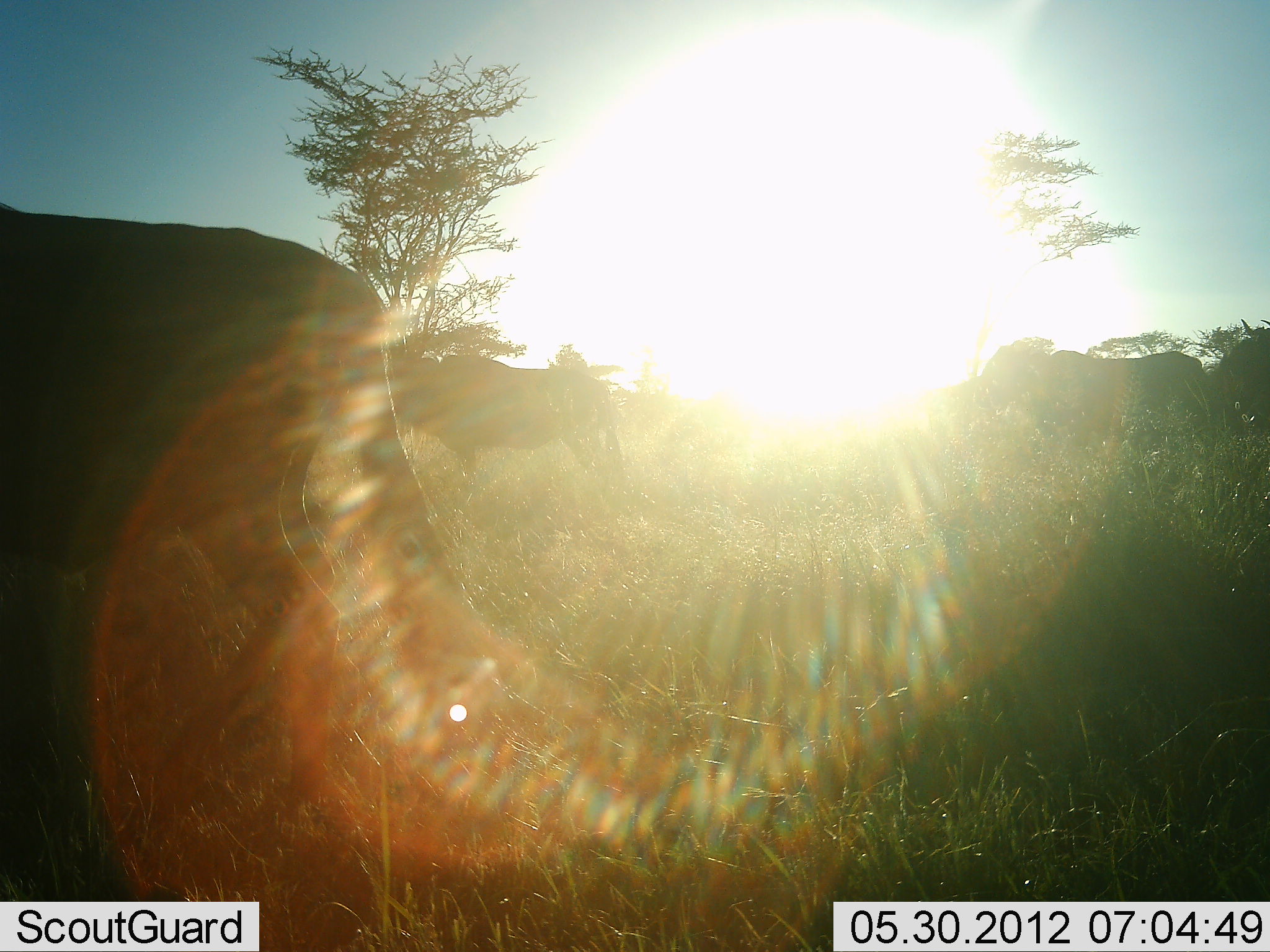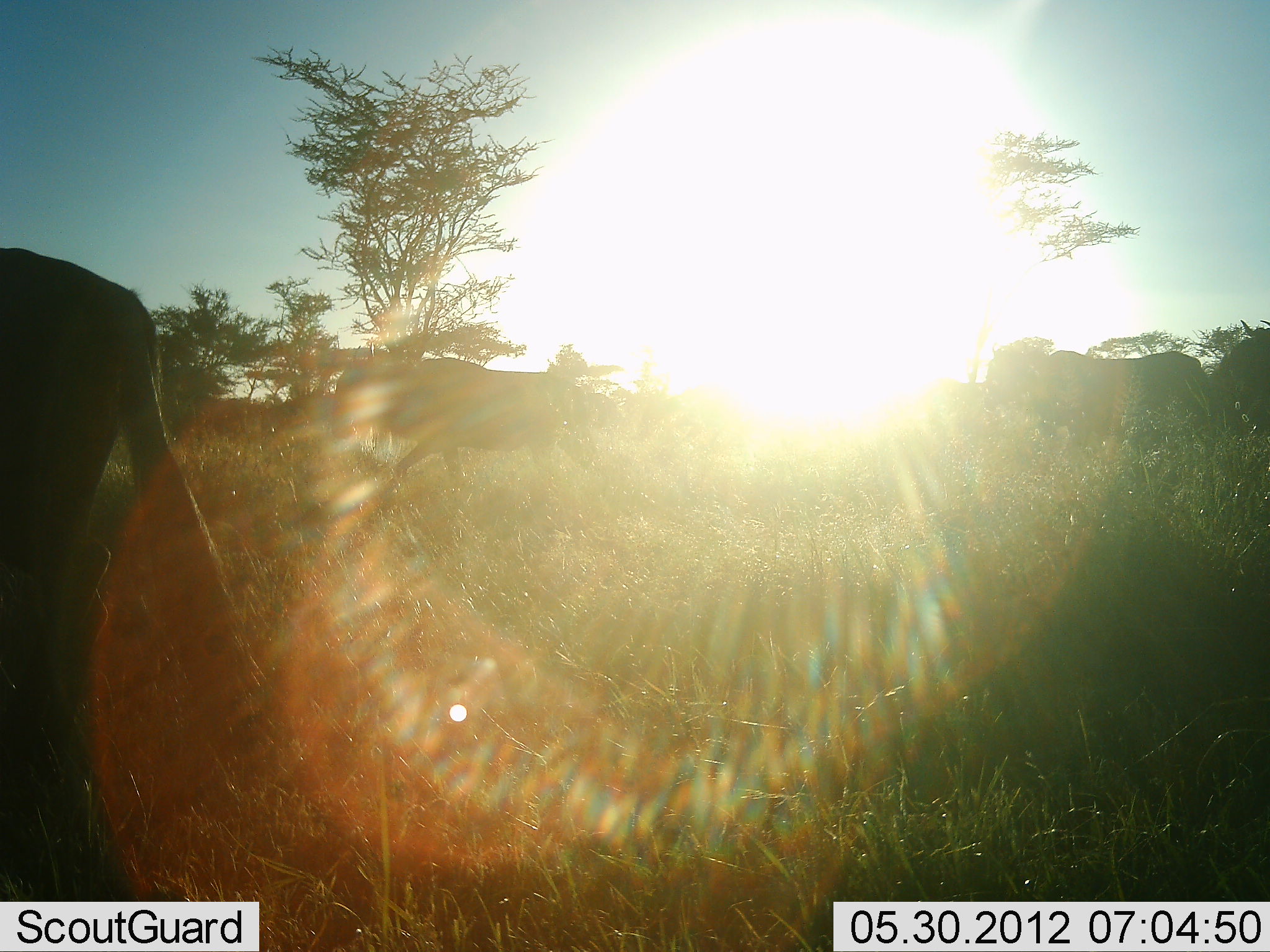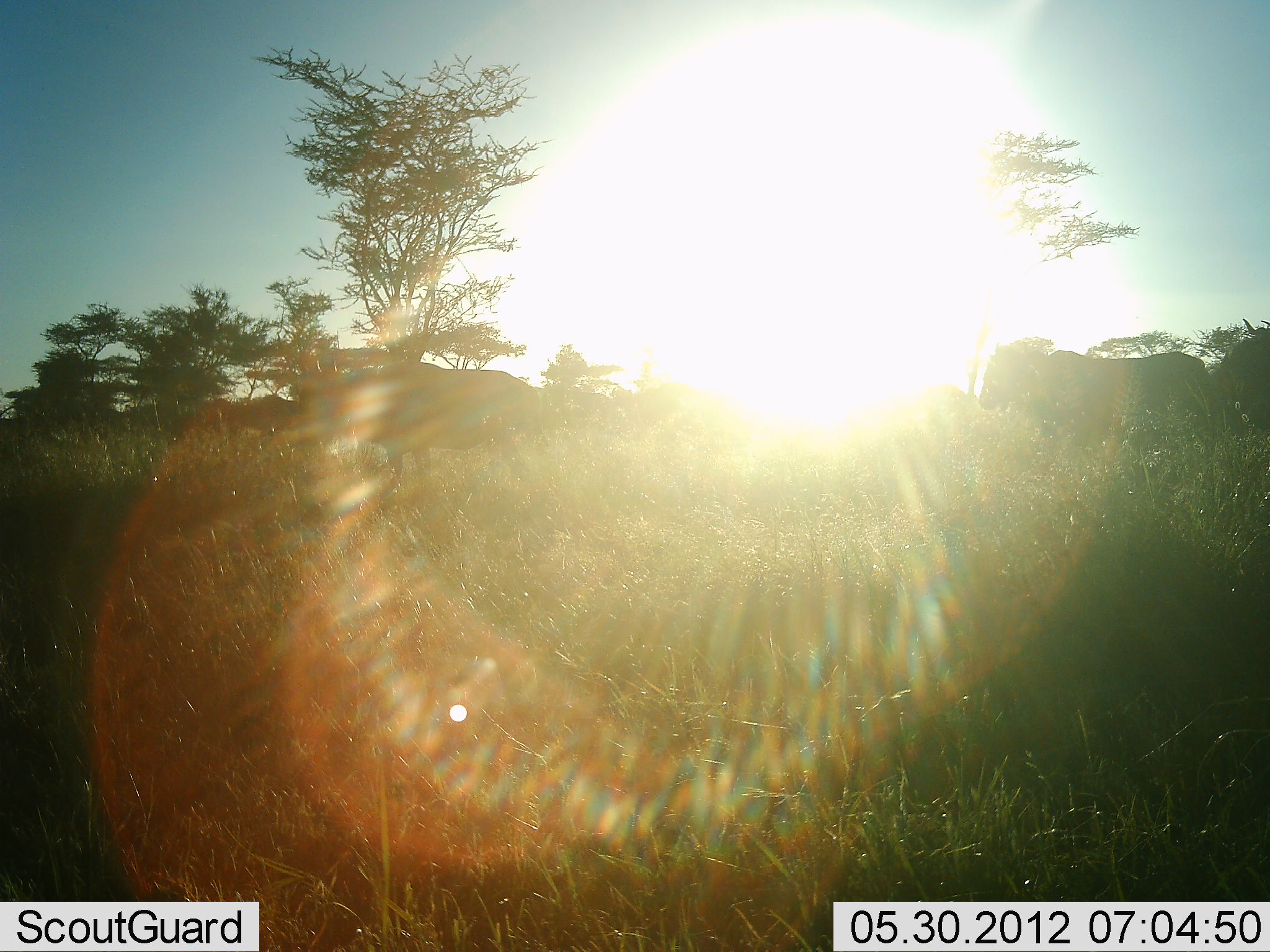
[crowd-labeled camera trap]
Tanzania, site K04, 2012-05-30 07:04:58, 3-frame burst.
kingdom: Animalia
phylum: Chordata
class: Mammalia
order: Artiodactyla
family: Bovidae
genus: Connochaetes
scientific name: Connochaetes taurinus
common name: blue wildebeest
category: wildebeest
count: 4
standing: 40%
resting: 0%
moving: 100%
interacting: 0%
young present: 0%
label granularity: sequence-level